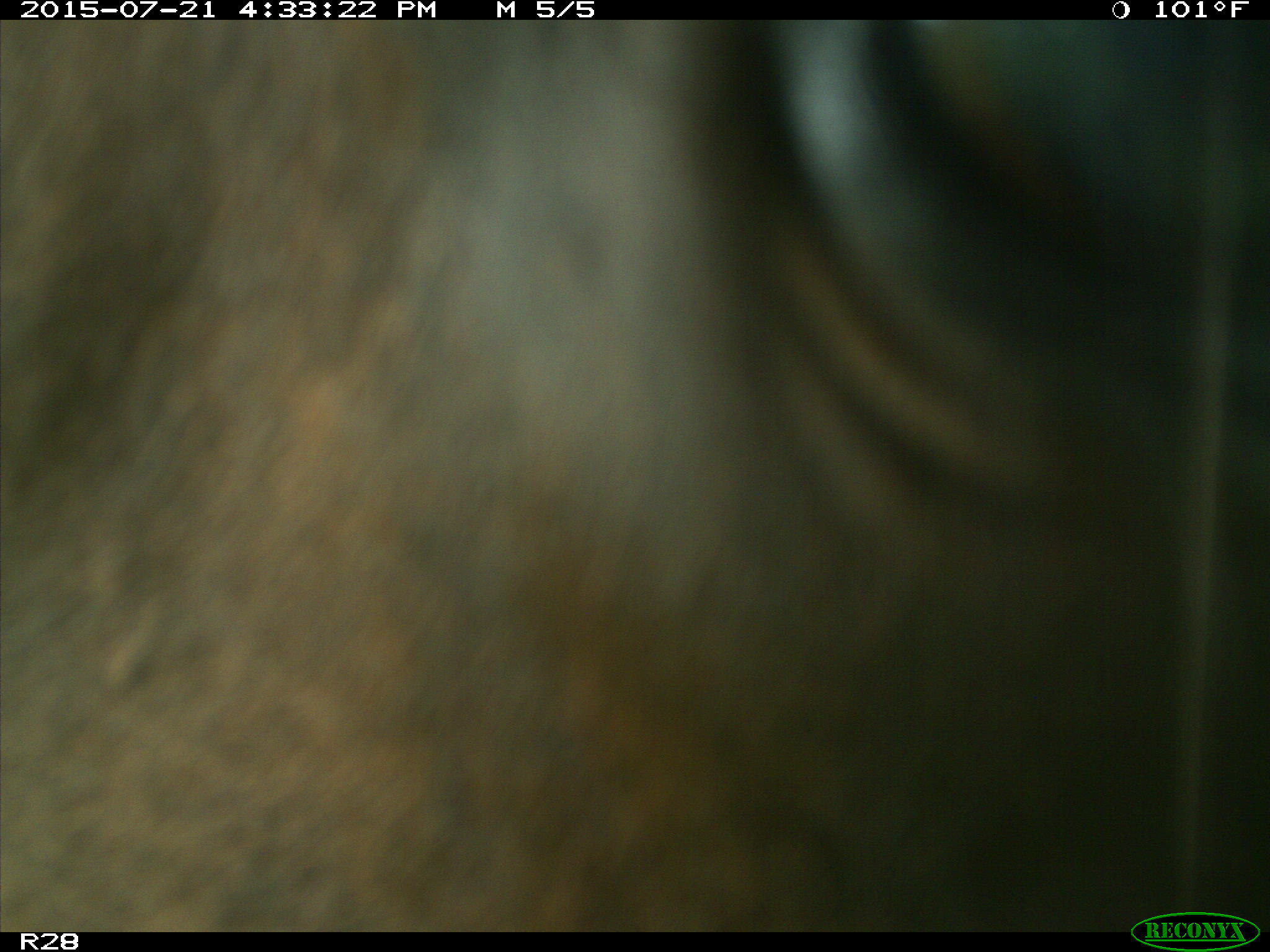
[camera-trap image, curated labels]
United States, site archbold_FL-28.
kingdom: Animalia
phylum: Chordata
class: Mammalia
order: Artiodactyla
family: Bovidae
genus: Bos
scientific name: Bos taurus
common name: domestic cow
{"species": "Bos taurus (domestic cow)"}